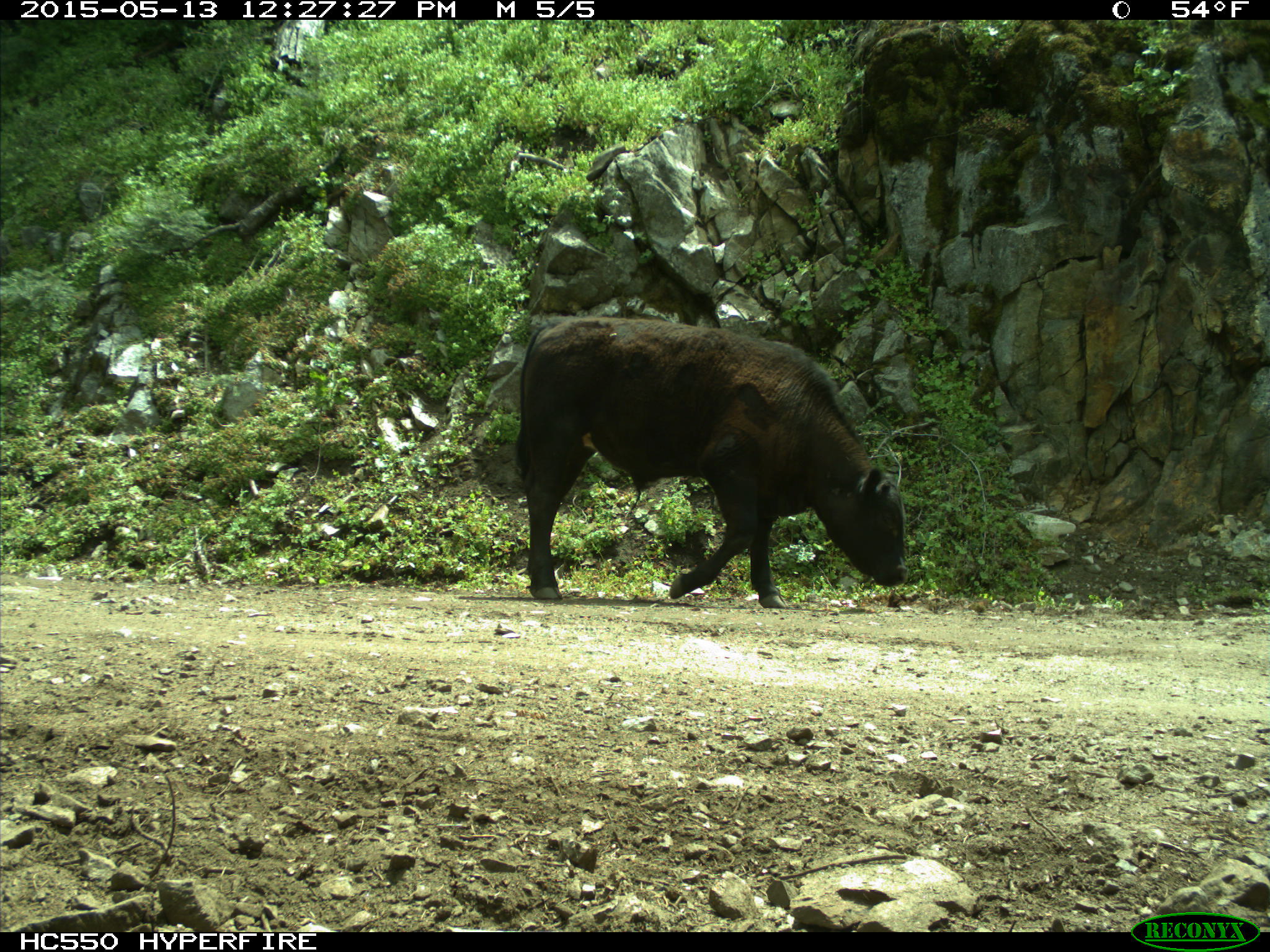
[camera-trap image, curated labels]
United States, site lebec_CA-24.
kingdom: Animalia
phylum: Chordata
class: Mammalia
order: Artiodactyla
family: Bovidae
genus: Bos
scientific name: Bos taurus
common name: domestic cow